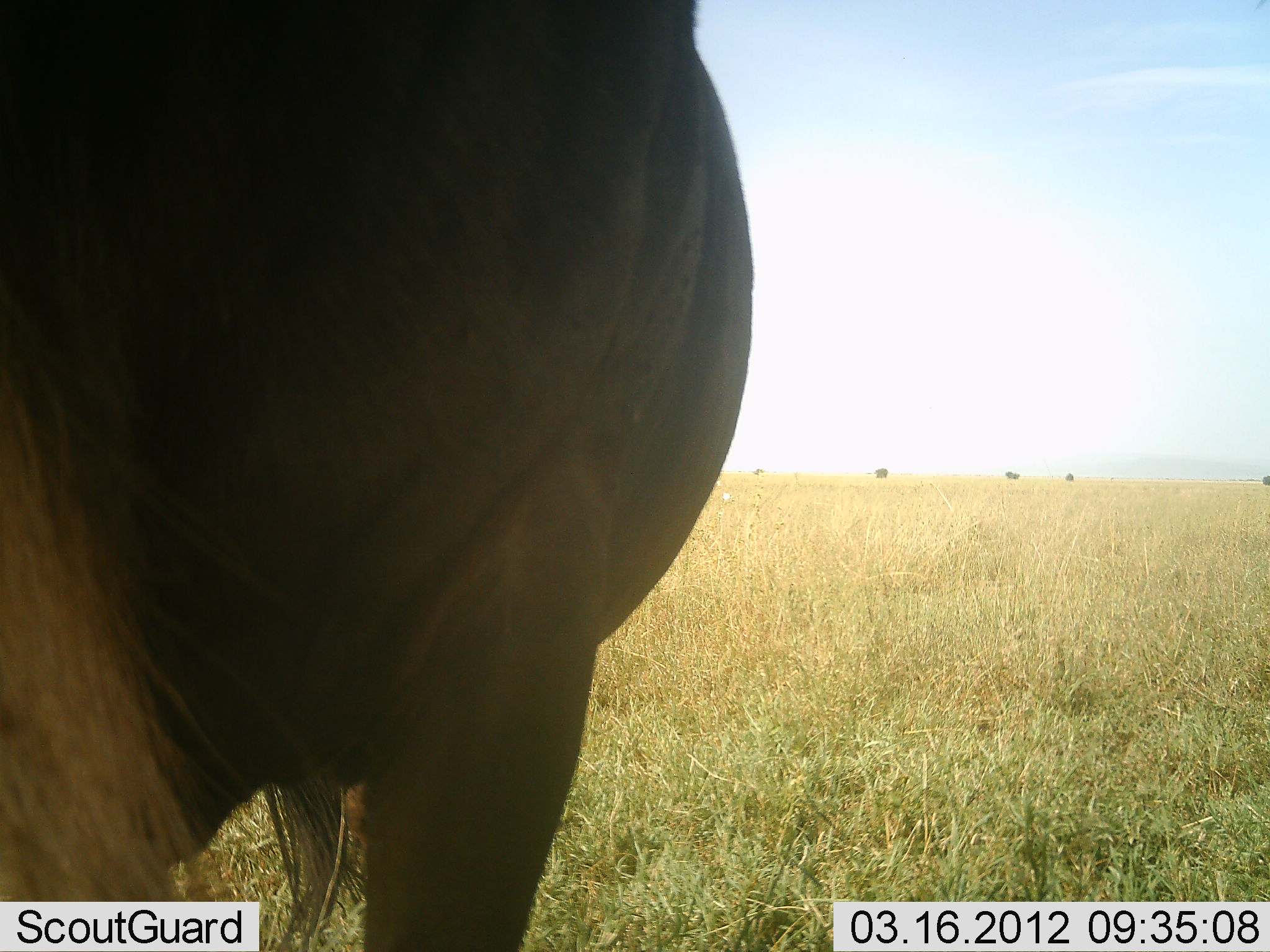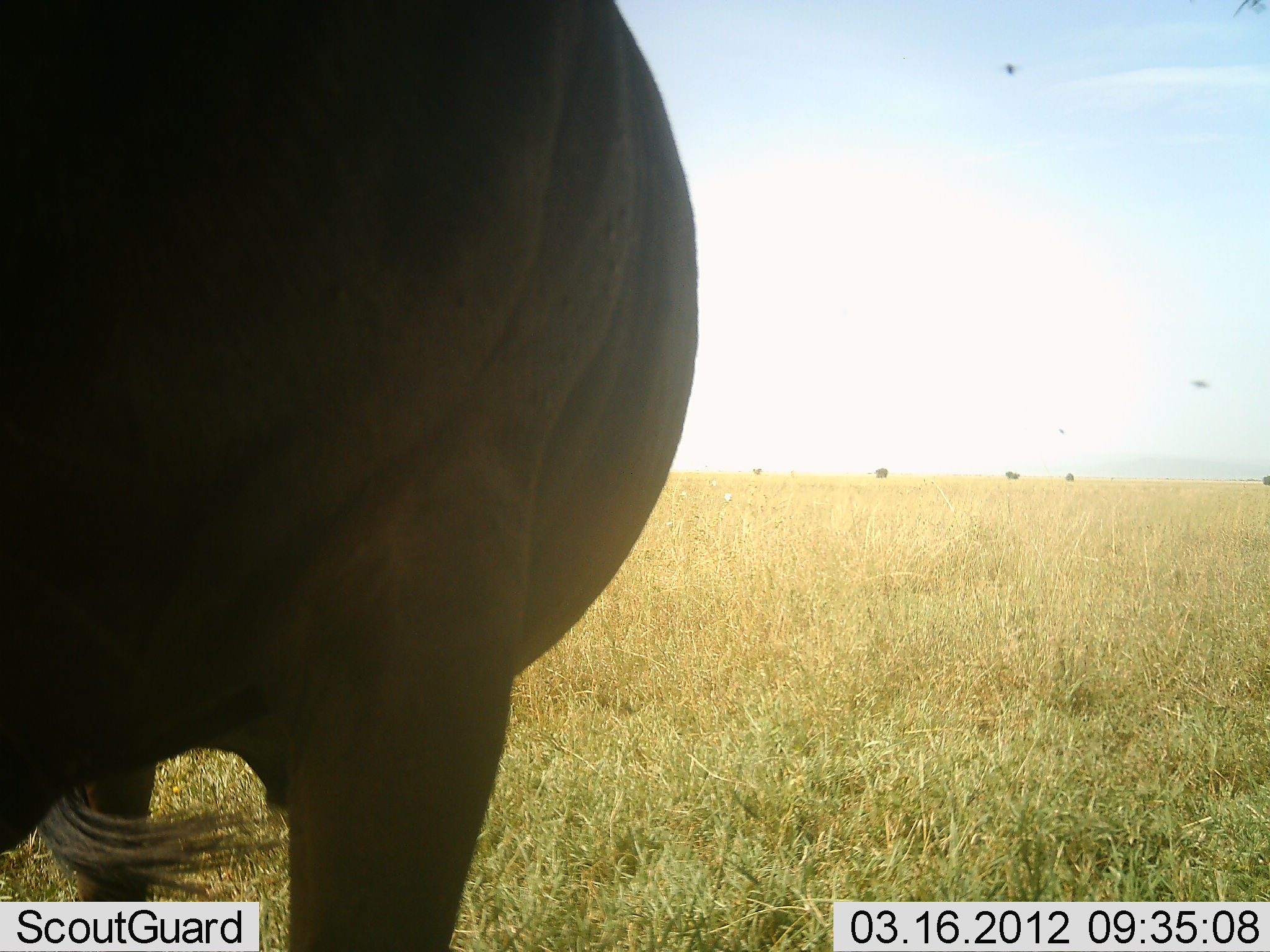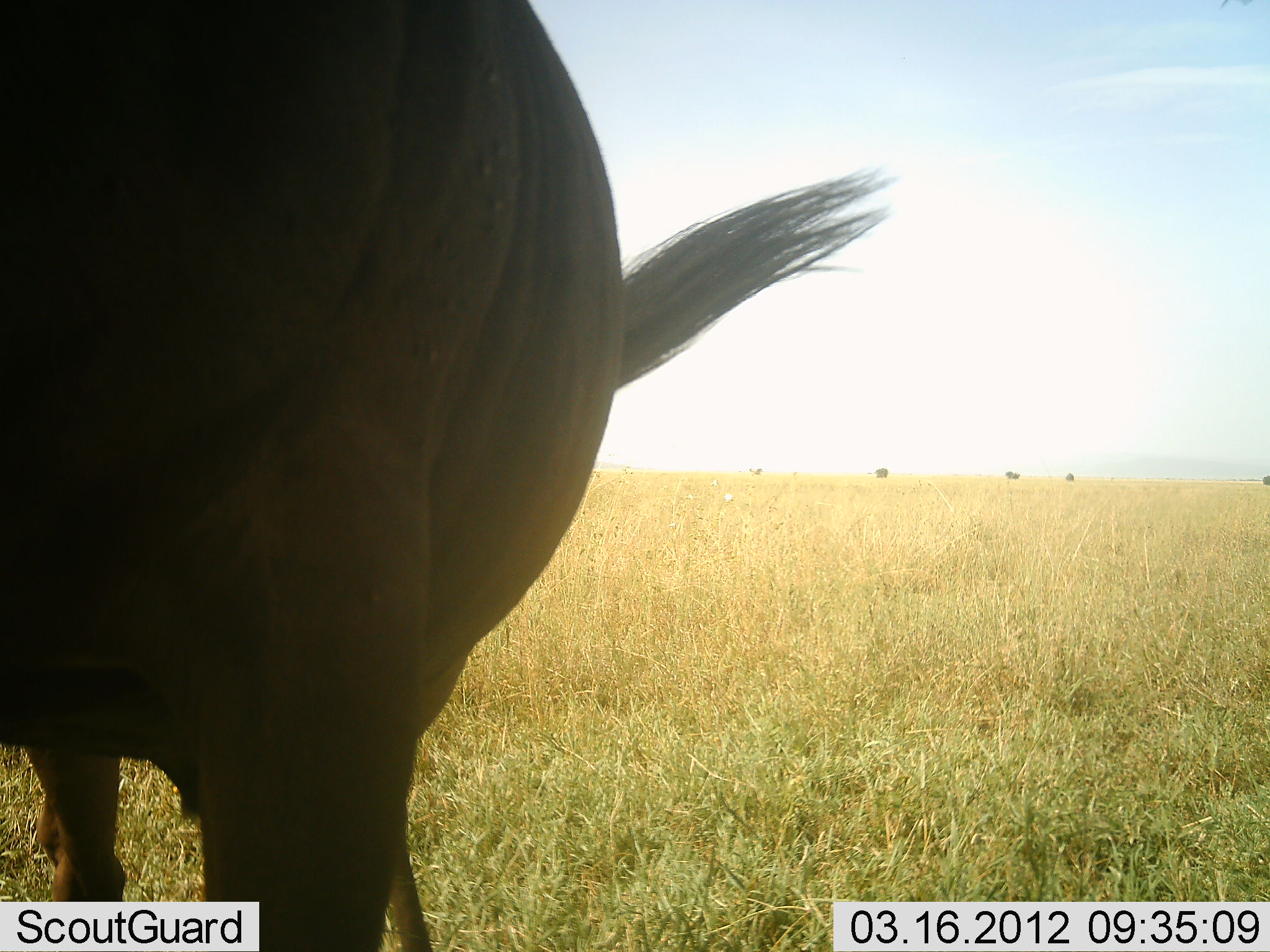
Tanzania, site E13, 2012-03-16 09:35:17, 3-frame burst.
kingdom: Animalia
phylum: Chordata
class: Mammalia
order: Artiodactyla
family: Bovidae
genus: Connochaetes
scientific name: Connochaetes taurinus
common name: blue wildebeest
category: wildebeest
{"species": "wildebeest (blue wildebeest) (Connochaetes taurinus)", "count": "1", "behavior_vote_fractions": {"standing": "100%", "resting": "0%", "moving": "0%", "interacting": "0%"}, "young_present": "0%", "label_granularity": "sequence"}